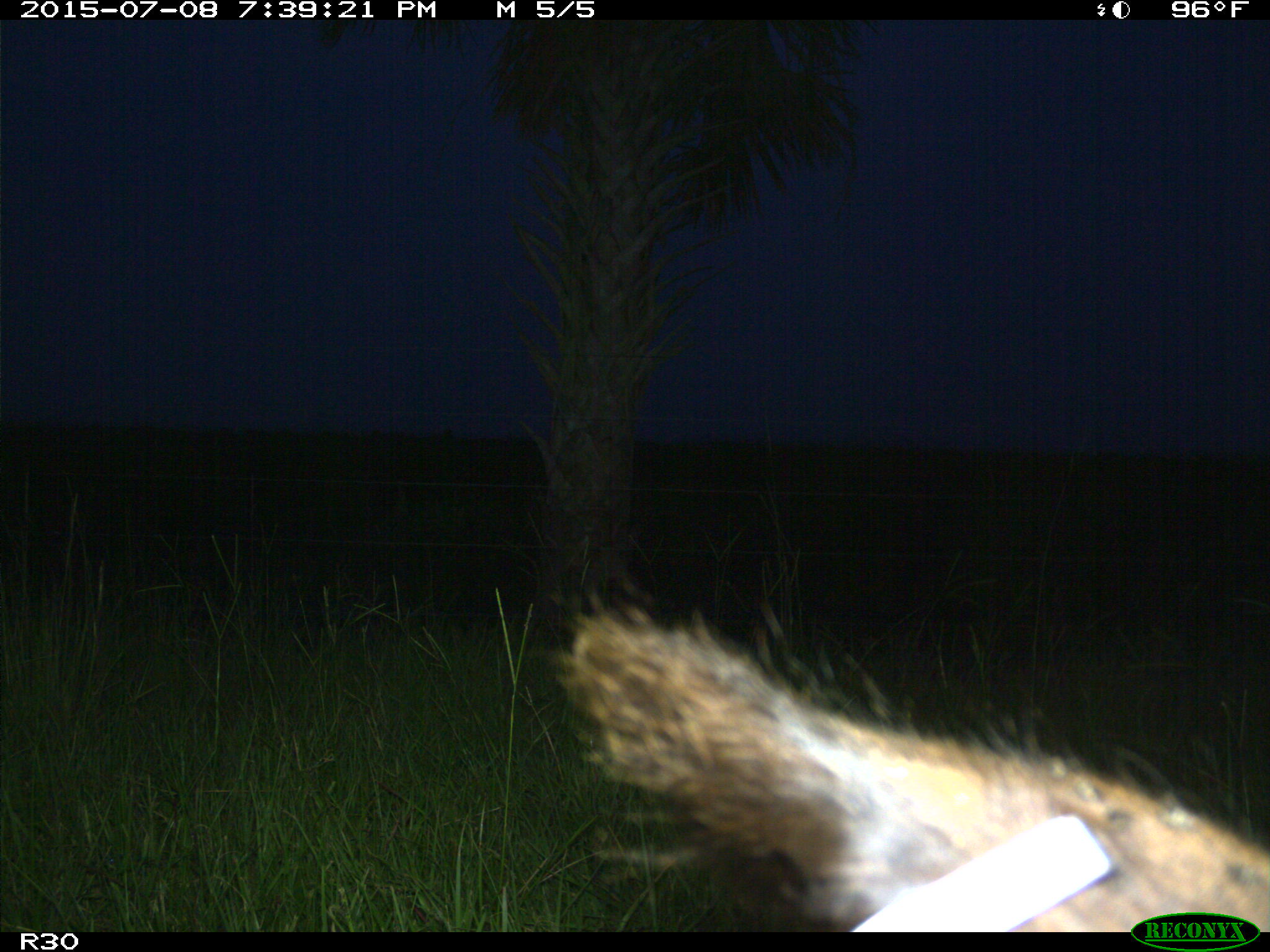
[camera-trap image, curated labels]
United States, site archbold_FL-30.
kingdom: Animalia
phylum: Chordata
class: Mammalia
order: Artiodactyla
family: Bovidae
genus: Bos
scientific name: Bos taurus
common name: domestic cow